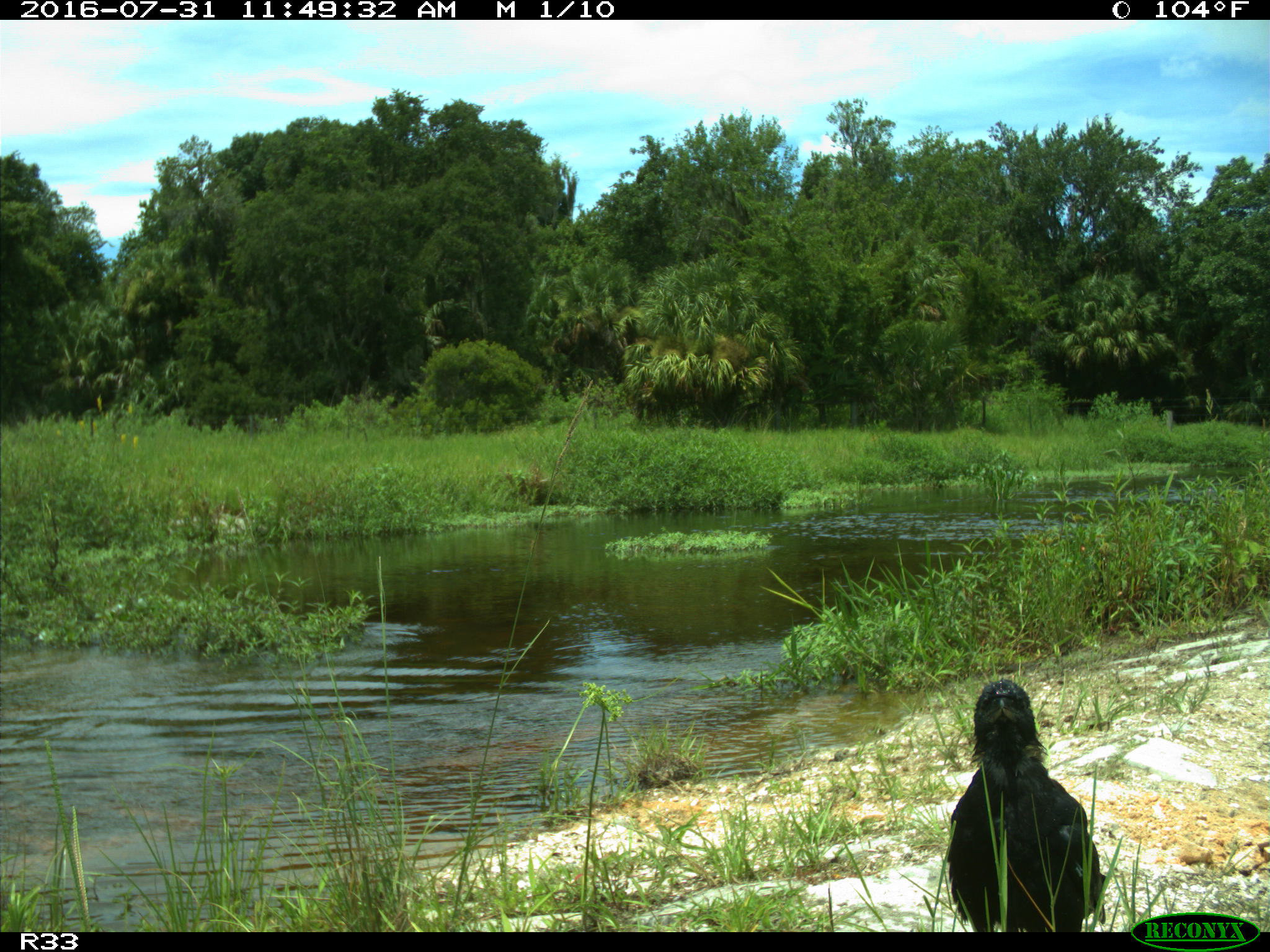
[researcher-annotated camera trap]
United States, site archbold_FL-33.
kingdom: Animalia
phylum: Chordata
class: Aves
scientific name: Aves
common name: birds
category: unidentified bird